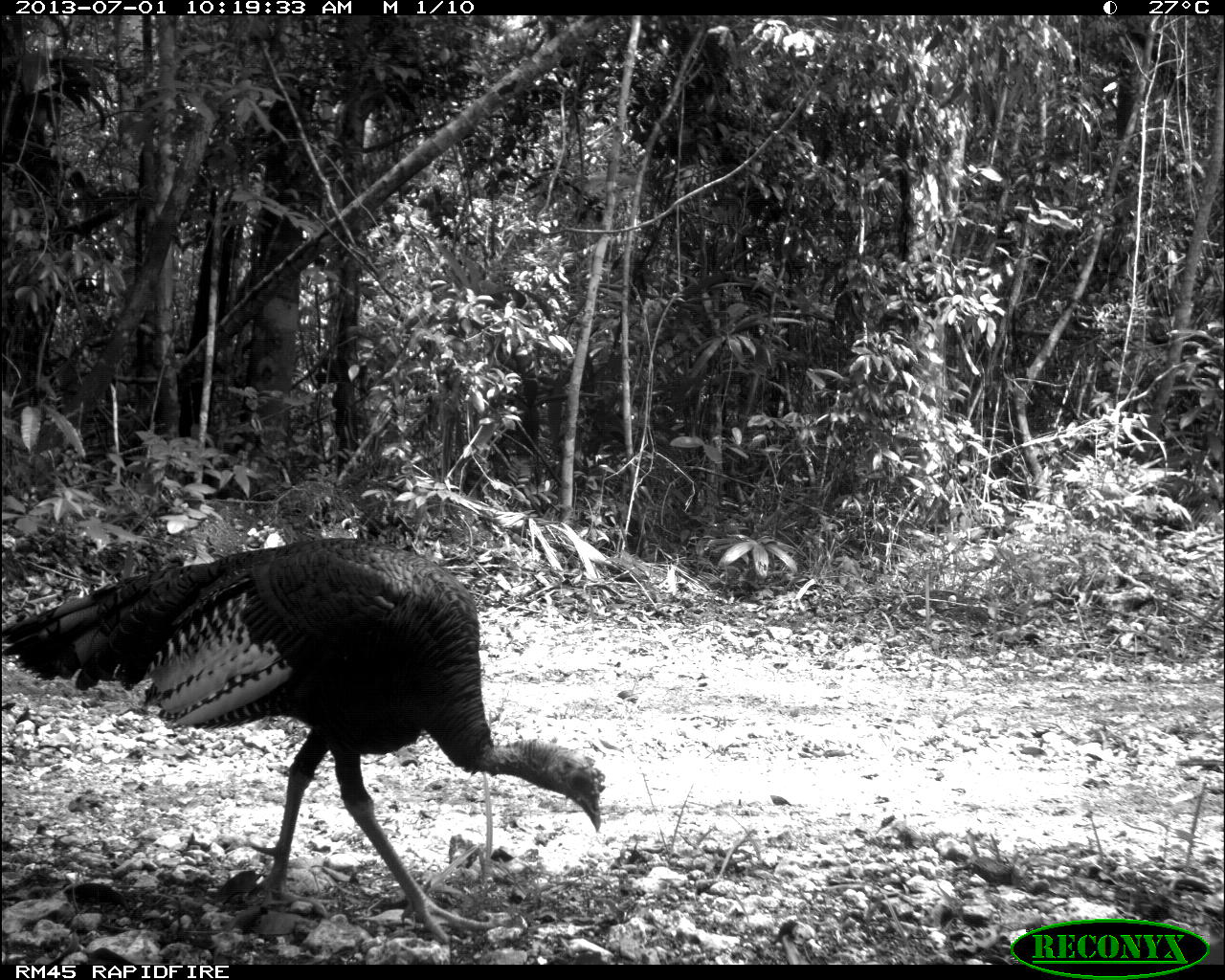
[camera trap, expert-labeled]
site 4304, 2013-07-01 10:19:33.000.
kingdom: Animalia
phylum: Chordata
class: Aves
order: Galliformes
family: Phasianidae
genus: Meleagris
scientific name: Meleagris ocellata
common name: ocellated turkey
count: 1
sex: female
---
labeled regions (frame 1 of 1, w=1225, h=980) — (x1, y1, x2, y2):
meleagris ocellata: (0, 536, 608, 944)